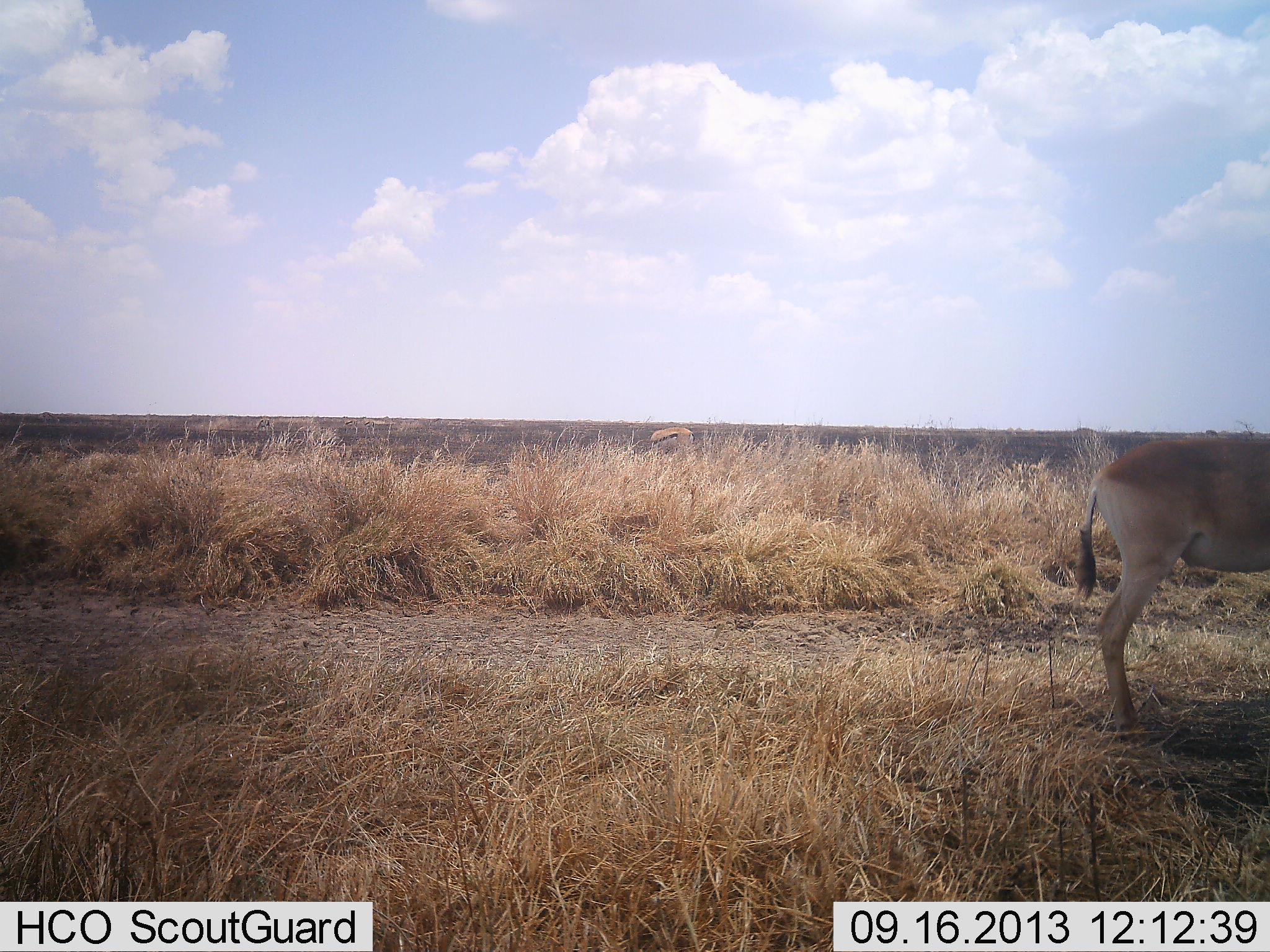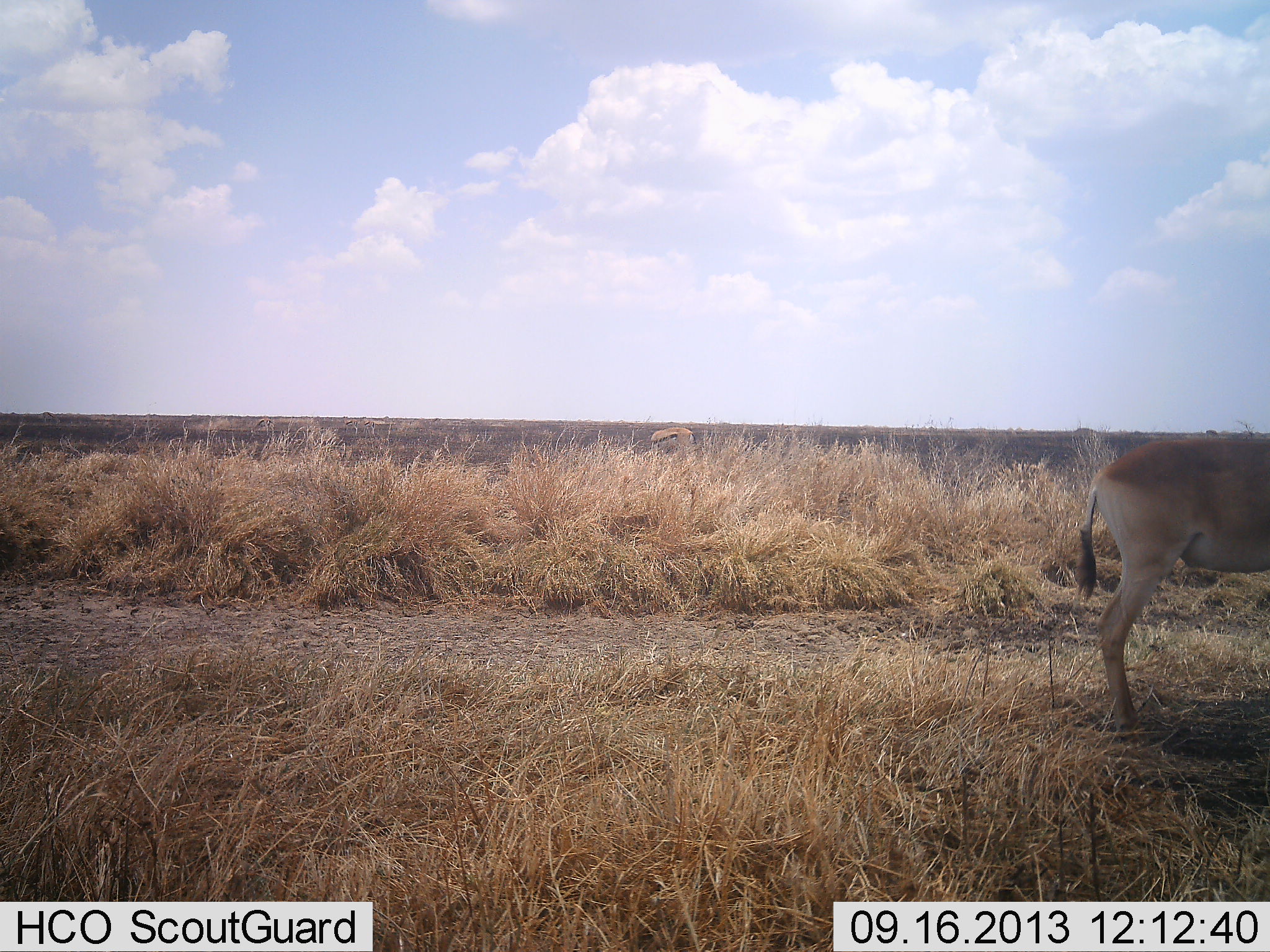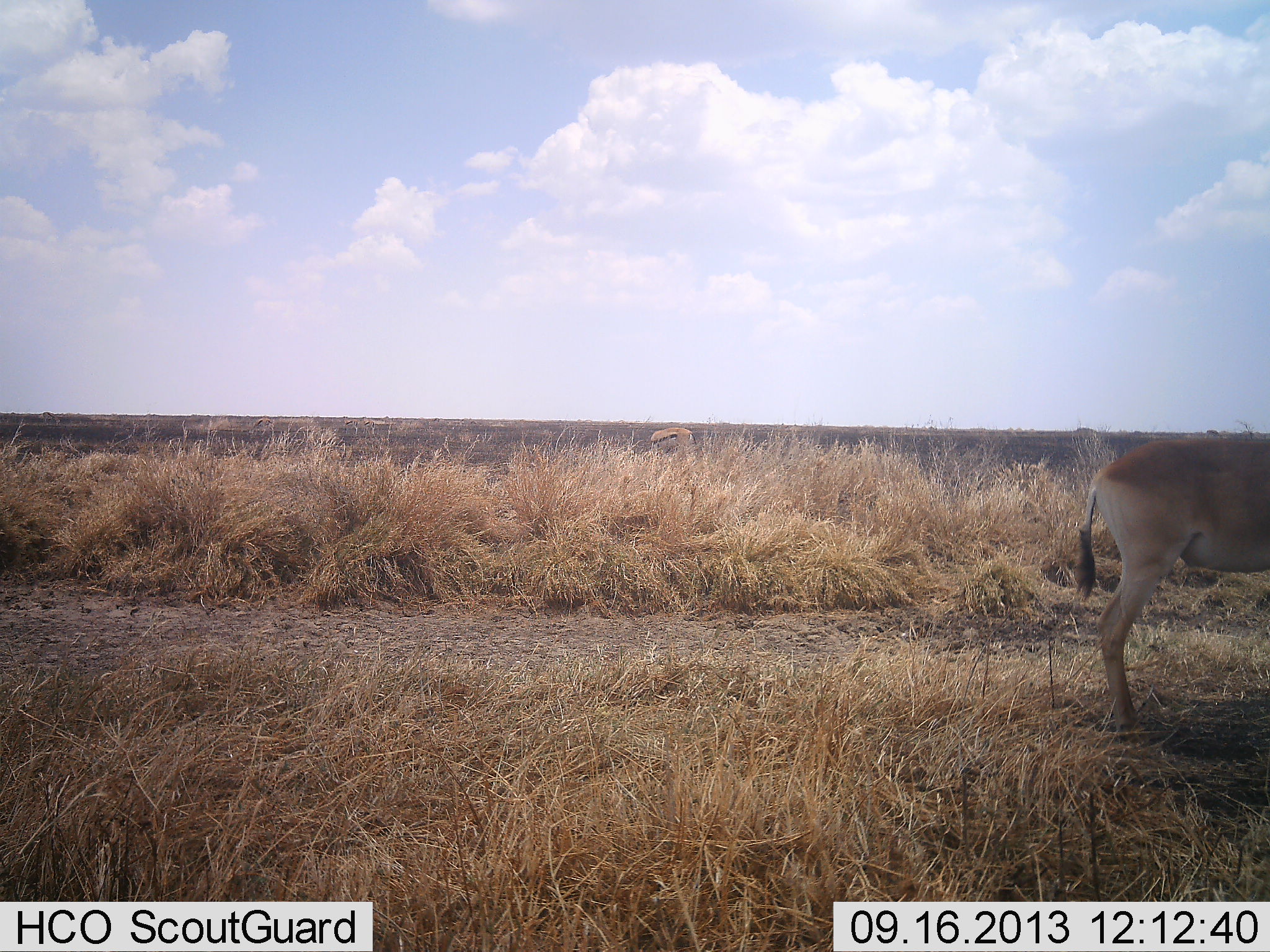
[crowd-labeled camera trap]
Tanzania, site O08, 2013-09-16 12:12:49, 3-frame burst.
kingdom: Animalia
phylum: Chordata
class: Mammalia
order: Artiodactyla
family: Bovidae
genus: Alcelaphus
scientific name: Alcelaphus buselaphus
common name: hartebeest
Hartebeest (Alcelaphus buselaphus), count 1. Behavior (volunteer vote fractions): standing 100%, resting 0%, moving 0%, interacting 0%. Young present (vote fraction): 0%. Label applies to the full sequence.